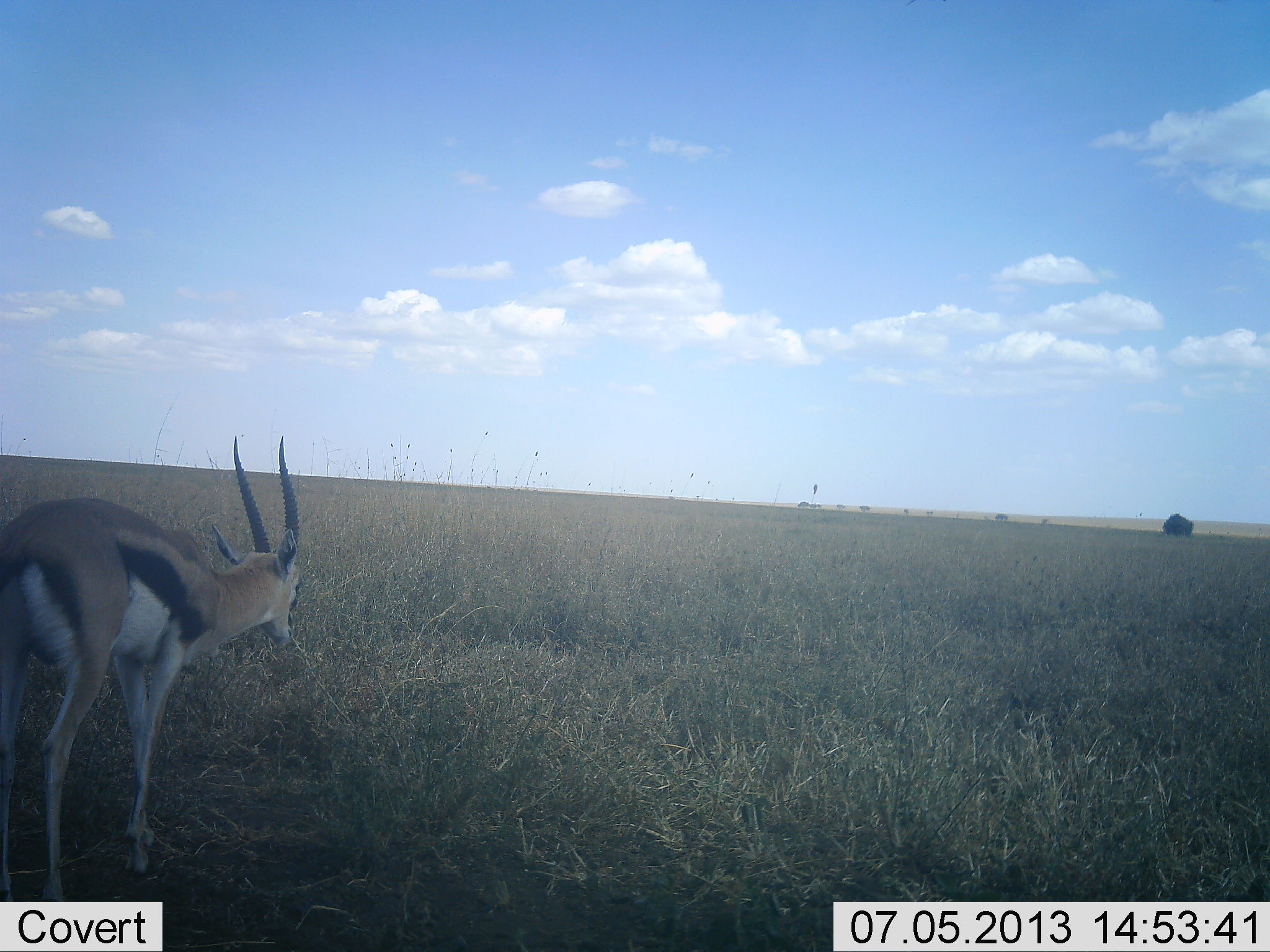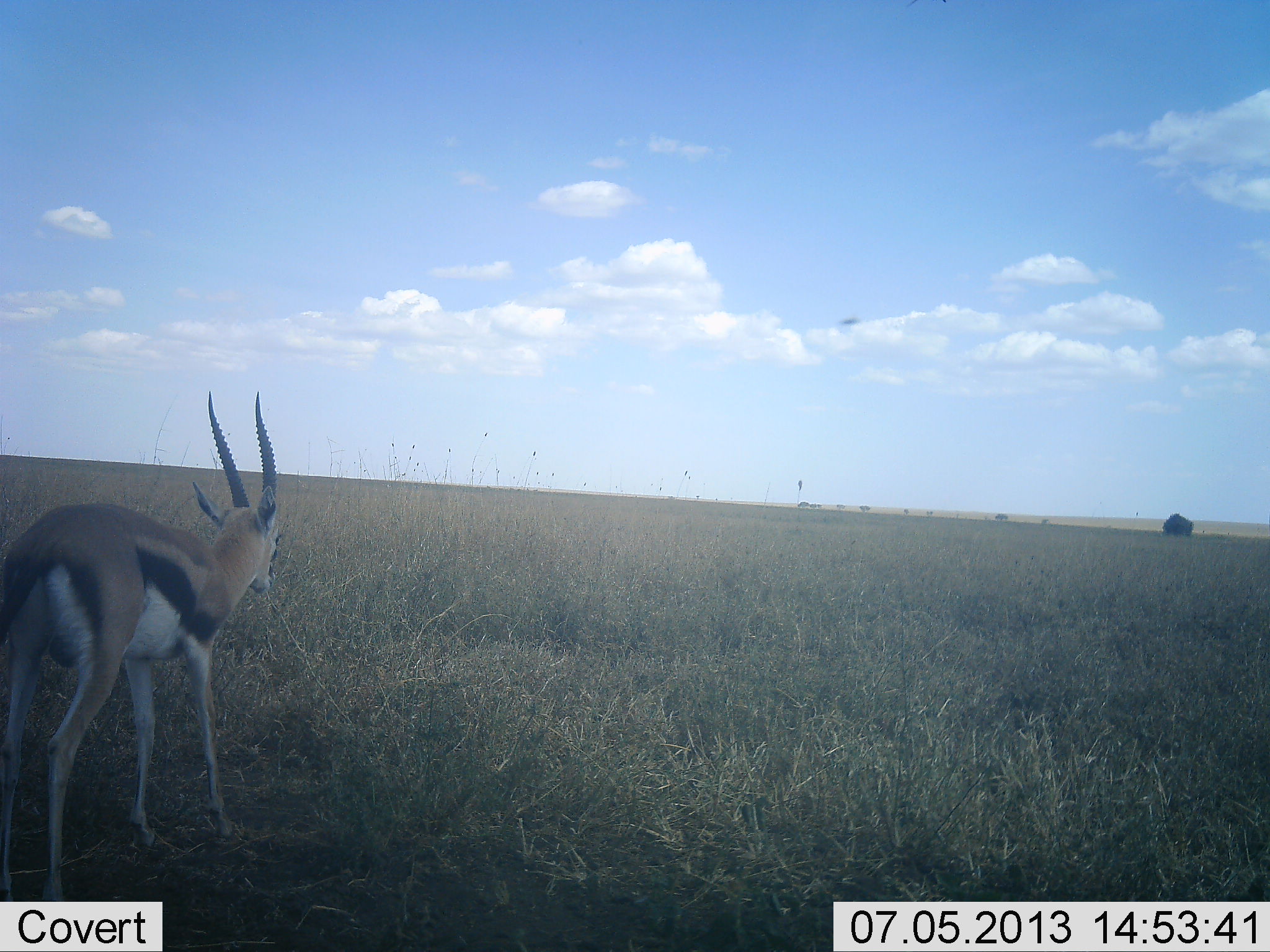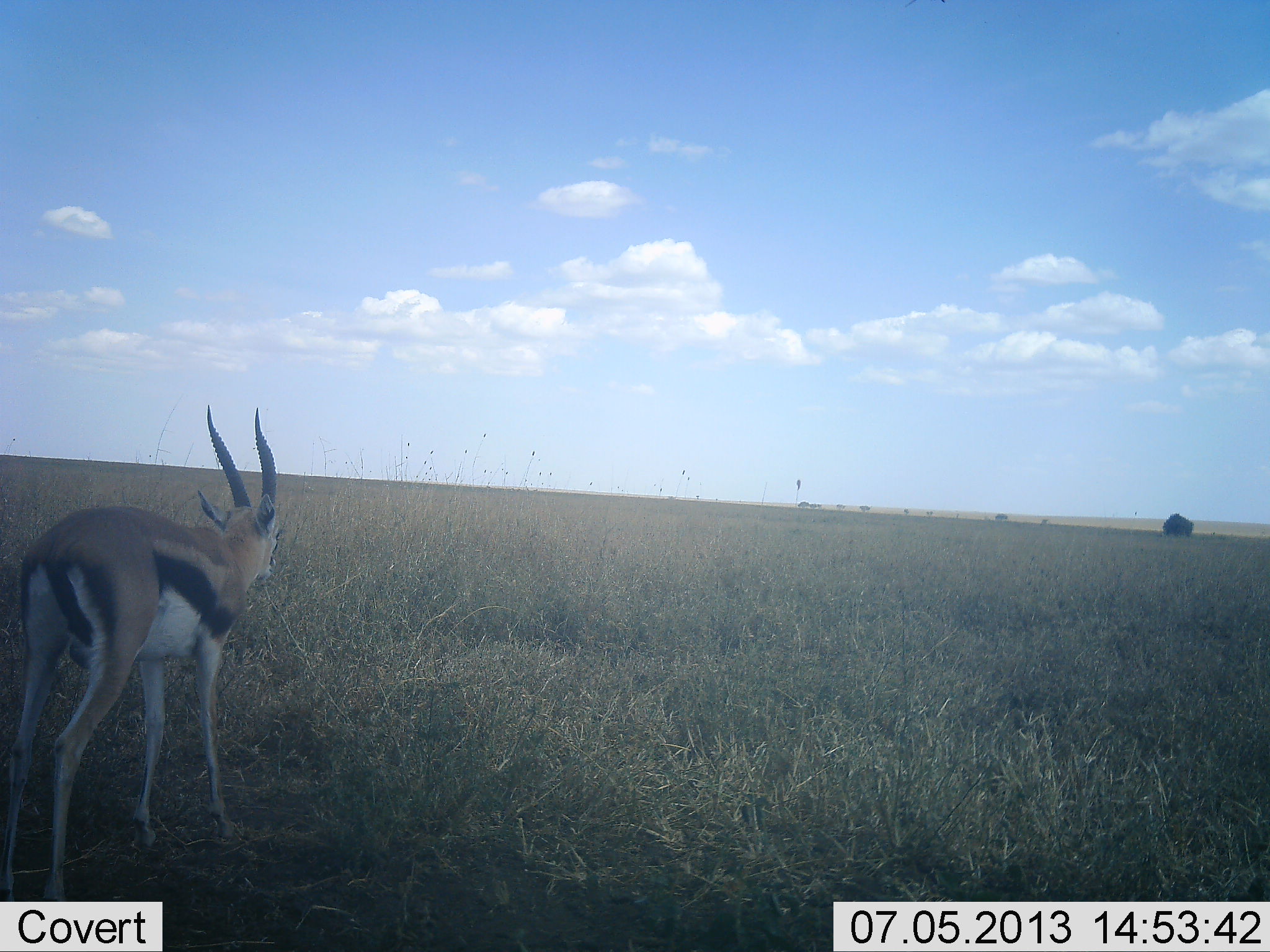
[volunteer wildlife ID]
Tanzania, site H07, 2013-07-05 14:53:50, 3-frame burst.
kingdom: Animalia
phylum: Chordata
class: Mammalia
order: Artiodactyla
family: Bovidae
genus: Eudorcas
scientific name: Eudorcas thomsonii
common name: thomson's gazelle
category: gazellethomsons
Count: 1.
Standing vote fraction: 55%.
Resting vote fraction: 0%.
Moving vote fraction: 27%.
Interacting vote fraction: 0%.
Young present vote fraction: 0%.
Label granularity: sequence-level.